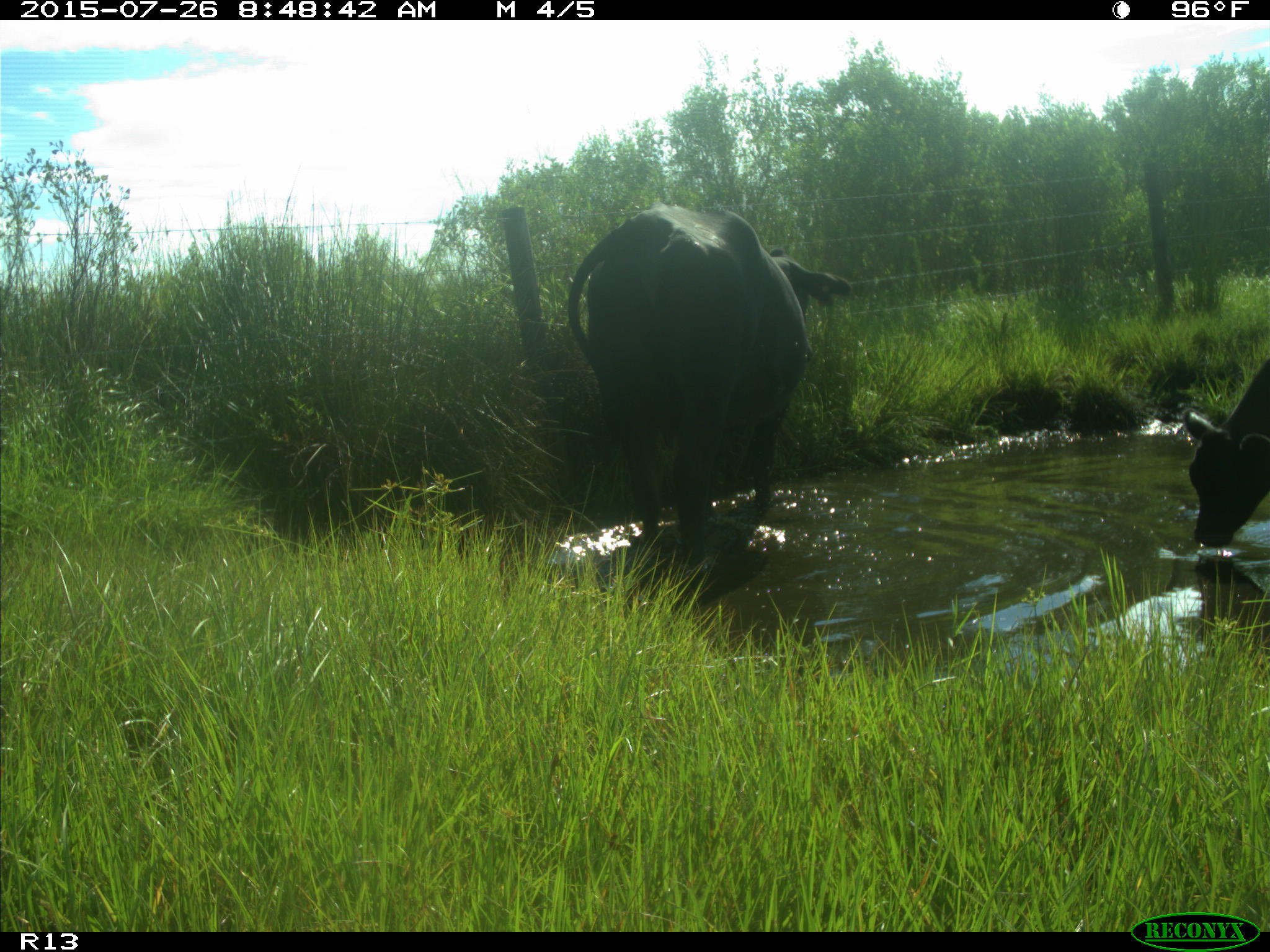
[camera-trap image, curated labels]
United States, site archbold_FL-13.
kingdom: Animalia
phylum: Chordata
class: Mammalia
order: Artiodactyla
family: Bovidae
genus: Bos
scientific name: Bos taurus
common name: domestic cow